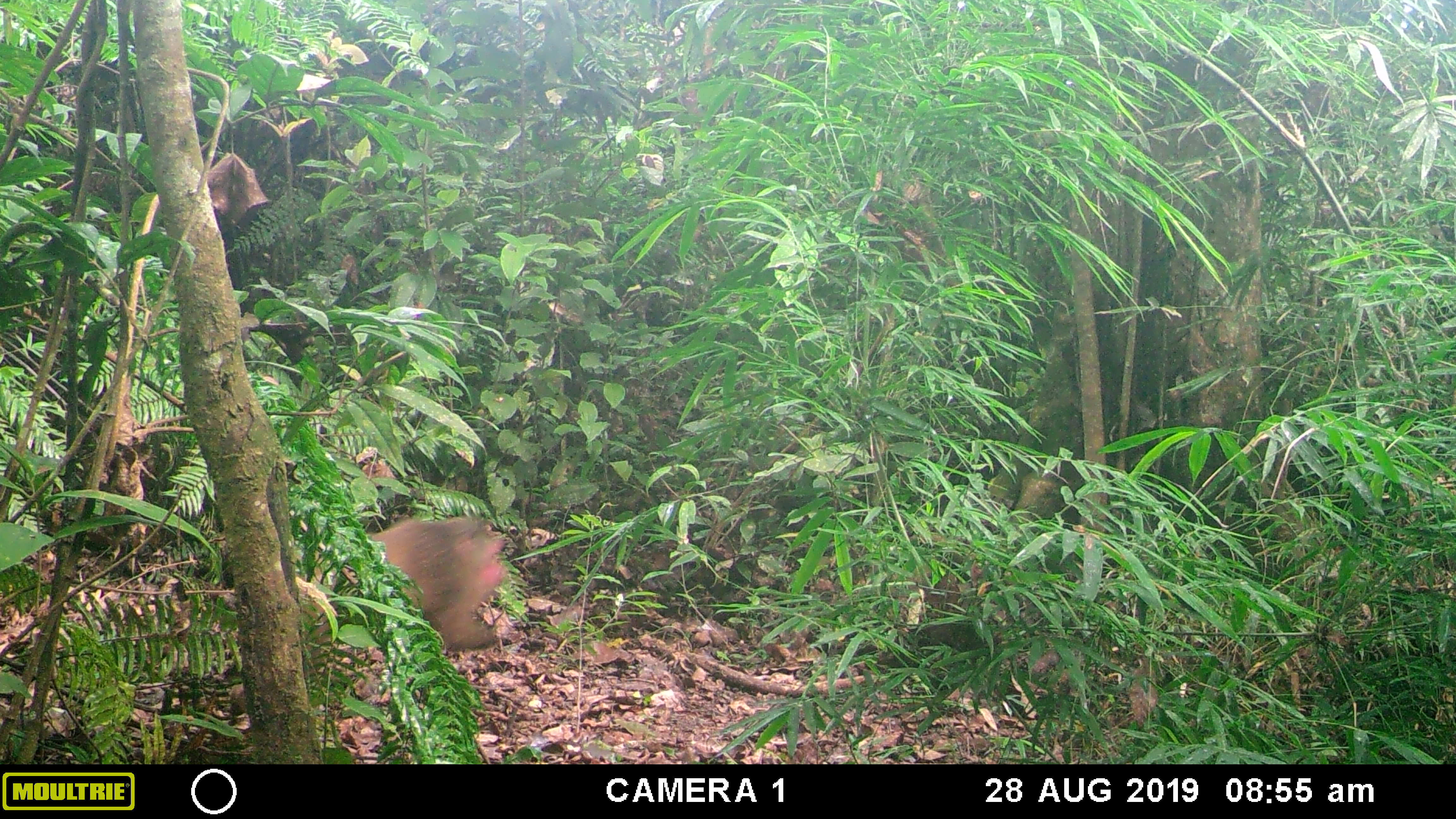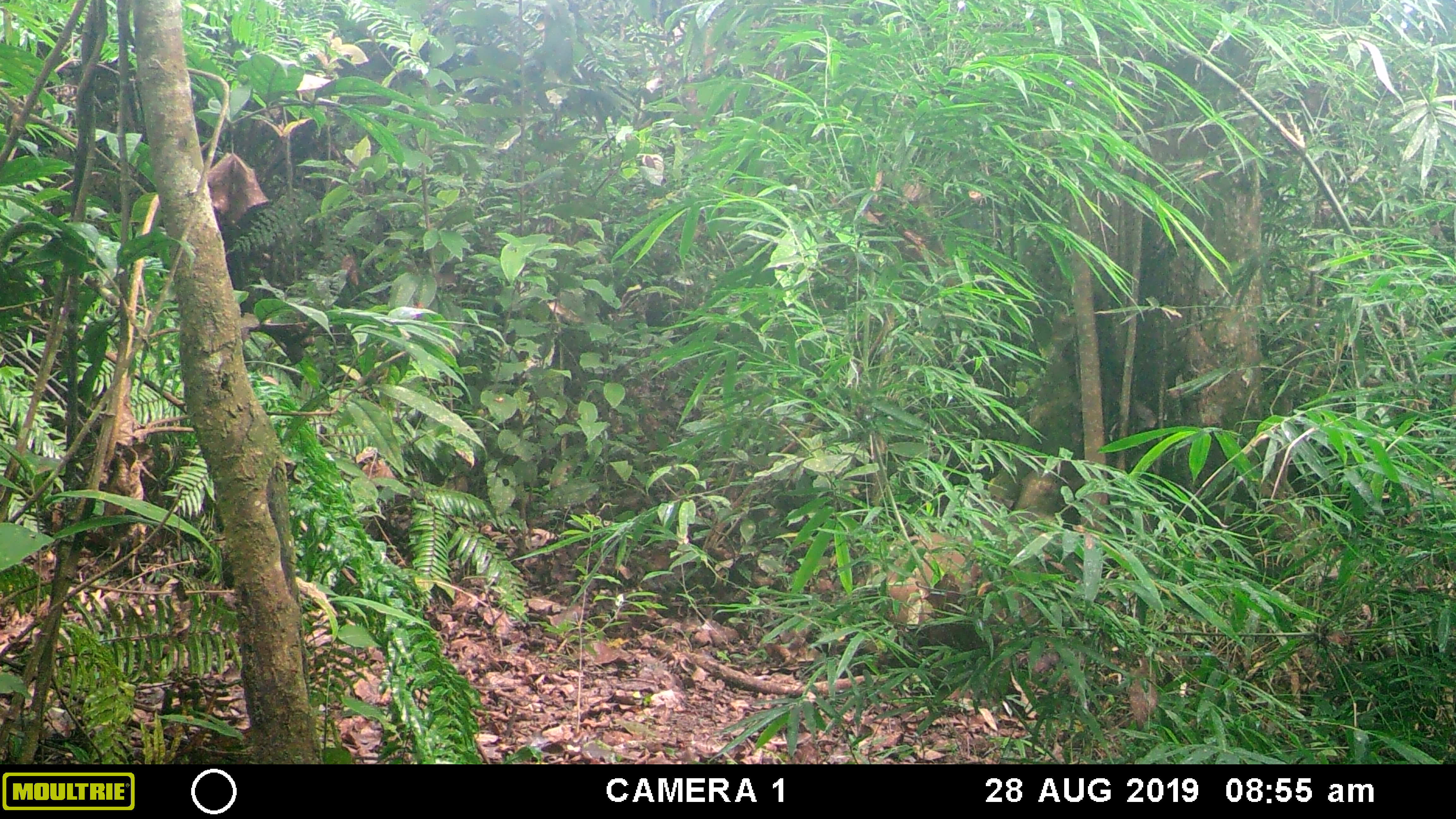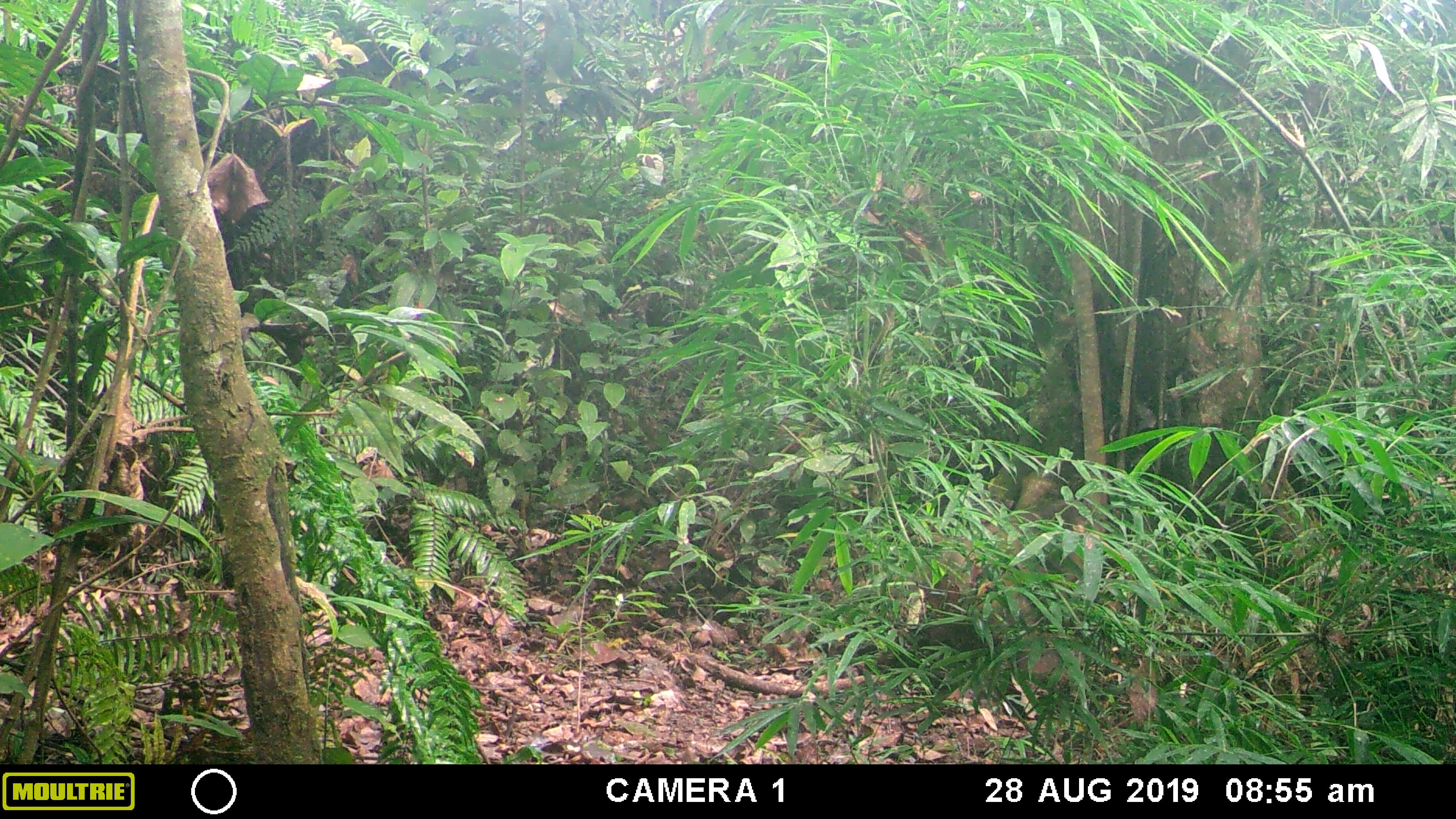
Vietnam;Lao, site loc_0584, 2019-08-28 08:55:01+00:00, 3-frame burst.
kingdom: Animalia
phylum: Chordata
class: Mammalia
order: Primates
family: Cercopithecidae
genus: Macaca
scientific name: Macaca arctoides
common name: stump-tailed macaque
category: stump tailed macaque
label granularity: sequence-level